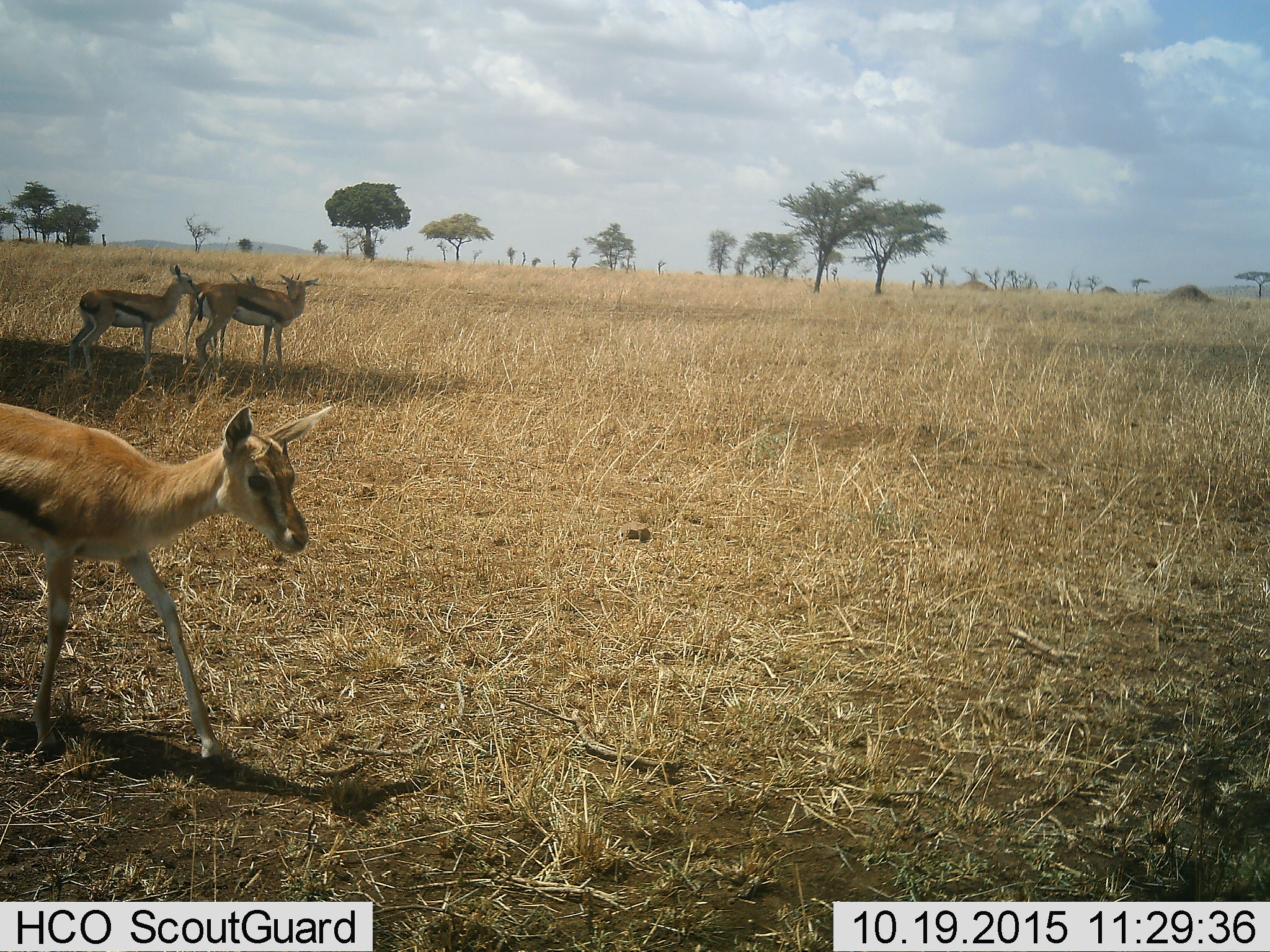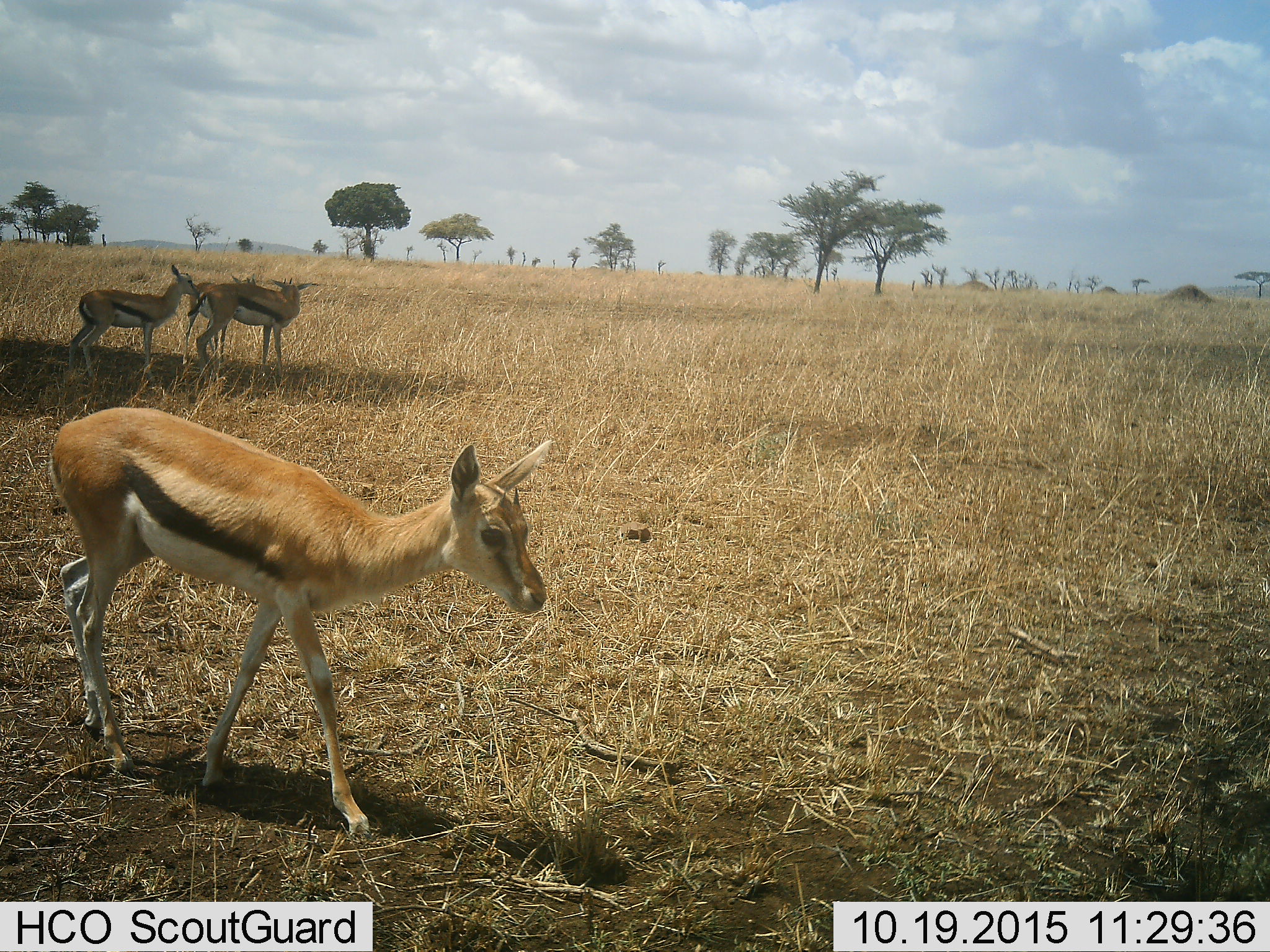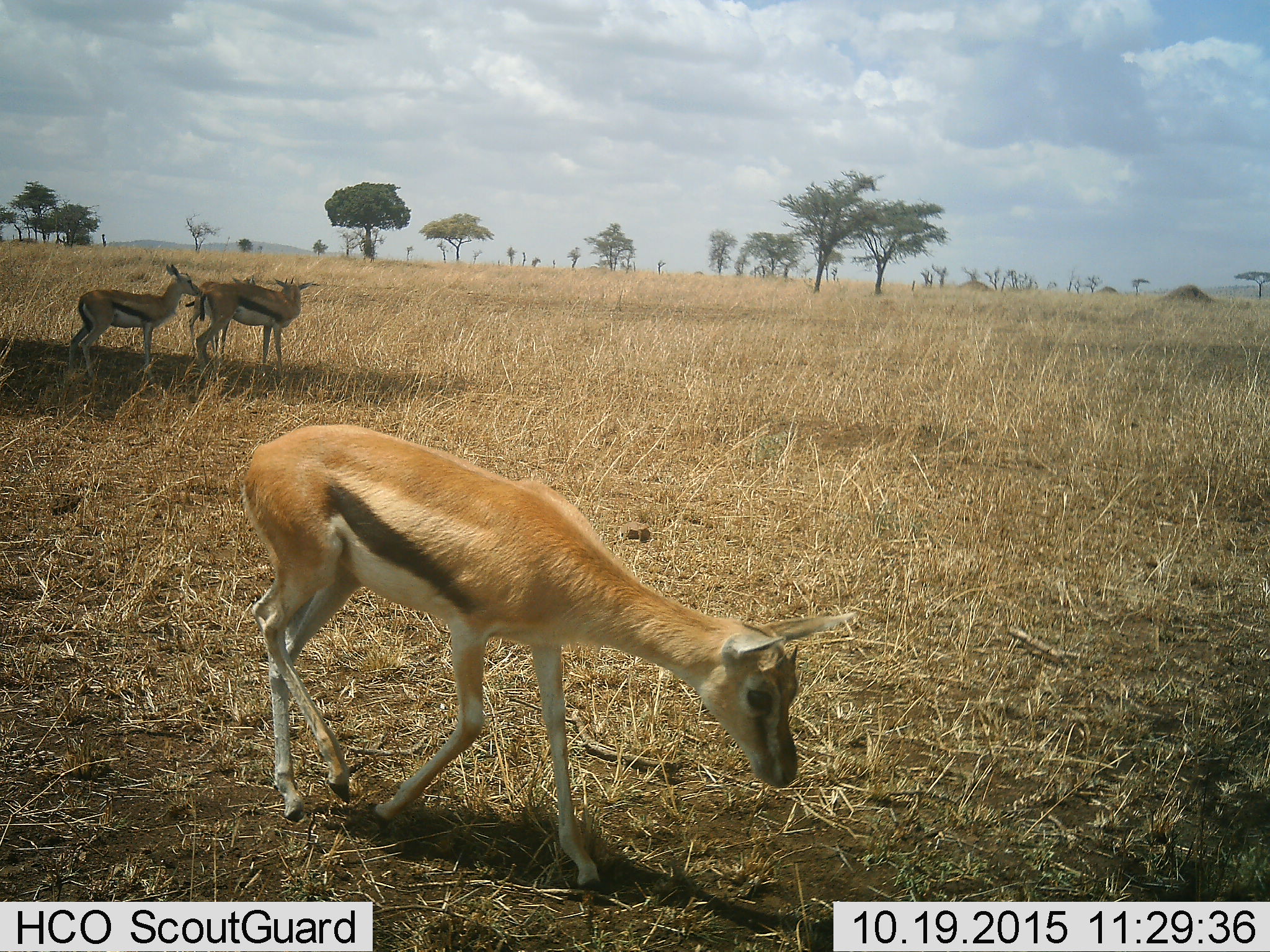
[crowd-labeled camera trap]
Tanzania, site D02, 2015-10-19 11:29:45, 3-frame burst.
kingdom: Animalia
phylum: Chordata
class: Mammalia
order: Artiodactyla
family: Bovidae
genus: Eudorcas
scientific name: Eudorcas thomsonii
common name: thomson's gazelle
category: gazellethomsons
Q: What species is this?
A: Gazellethomsons (thomson's gazelle) (Eudorcas thomsonii).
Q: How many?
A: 4.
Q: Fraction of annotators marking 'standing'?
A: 77%.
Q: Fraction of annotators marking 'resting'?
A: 0%.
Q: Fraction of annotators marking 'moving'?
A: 77%.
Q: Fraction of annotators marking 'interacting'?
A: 8%.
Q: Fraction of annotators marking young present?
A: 31%.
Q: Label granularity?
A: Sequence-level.